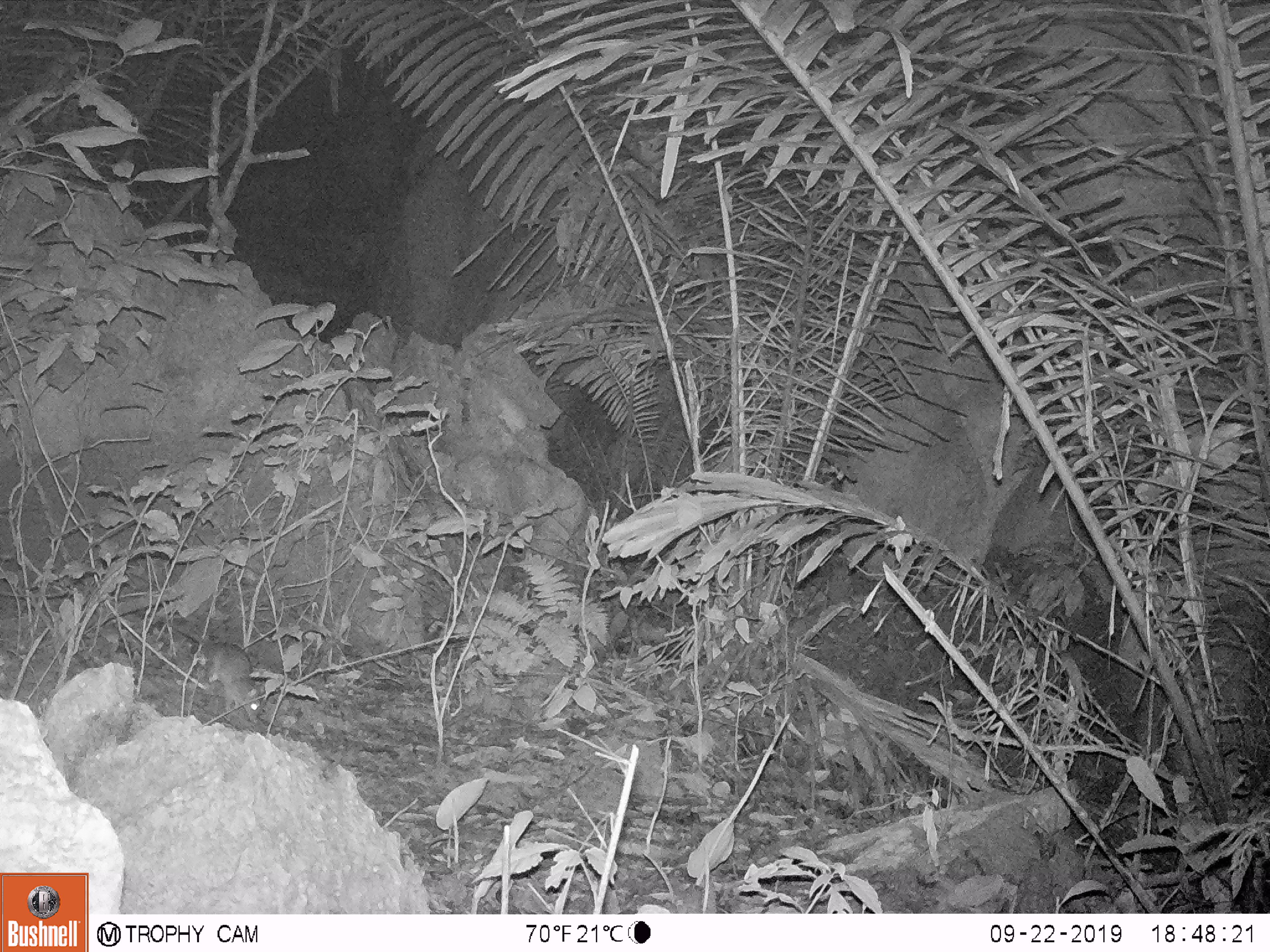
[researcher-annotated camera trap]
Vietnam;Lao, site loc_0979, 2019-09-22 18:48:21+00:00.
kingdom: Animalia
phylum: Chordata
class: Mammalia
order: Rodentia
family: Muridae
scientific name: Muridae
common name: old-world mice and rats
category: unidentified murid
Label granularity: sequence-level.